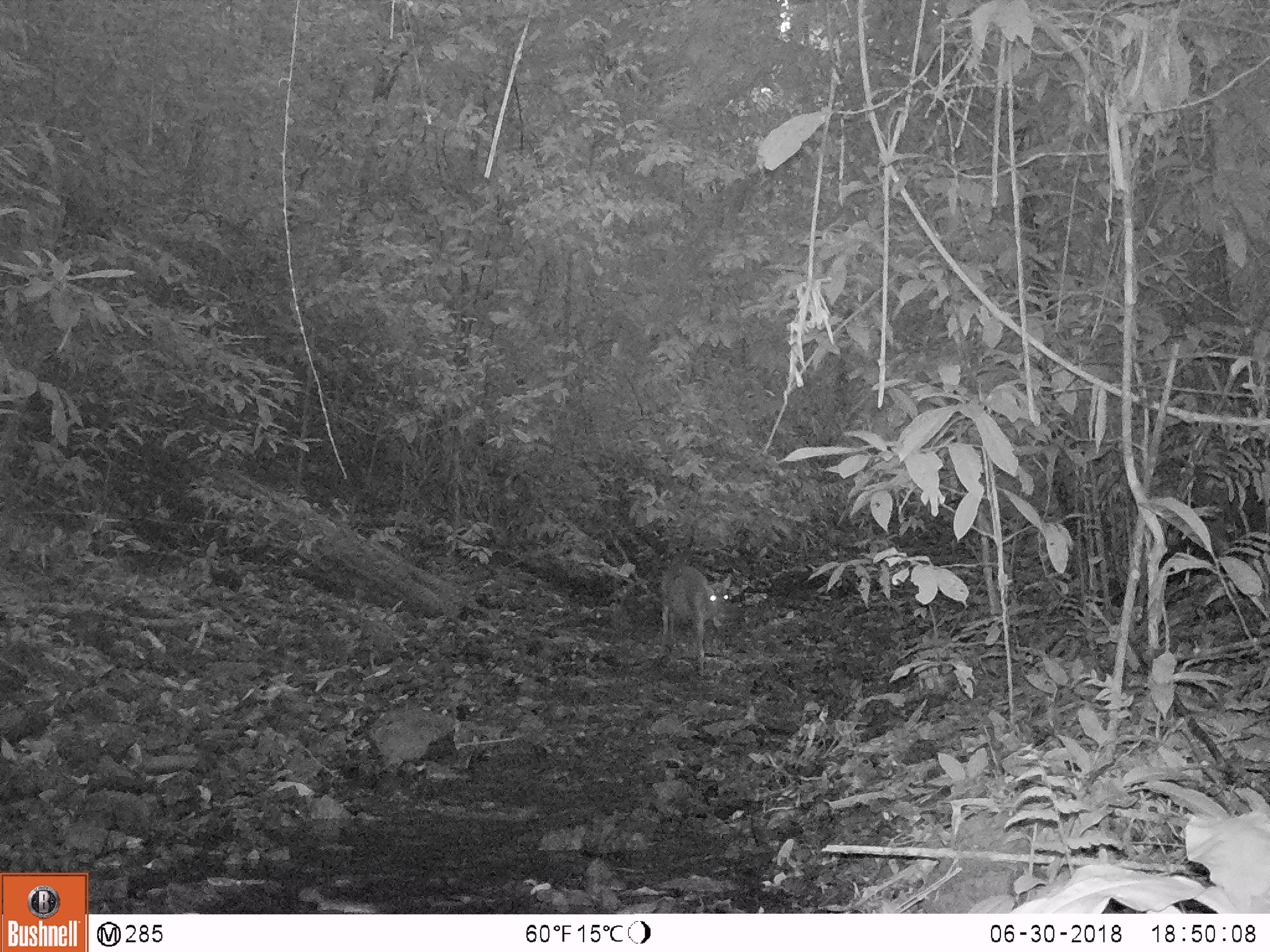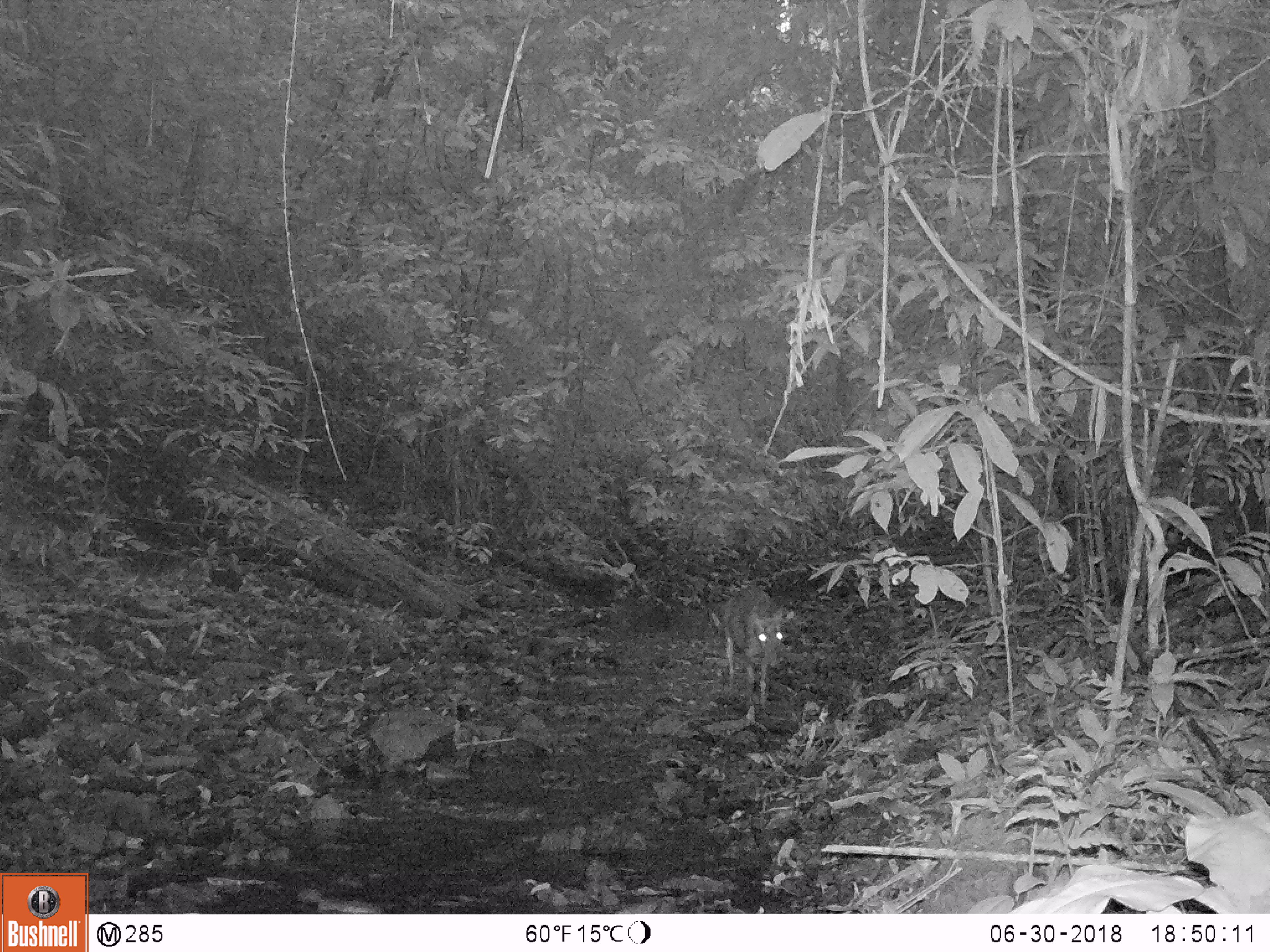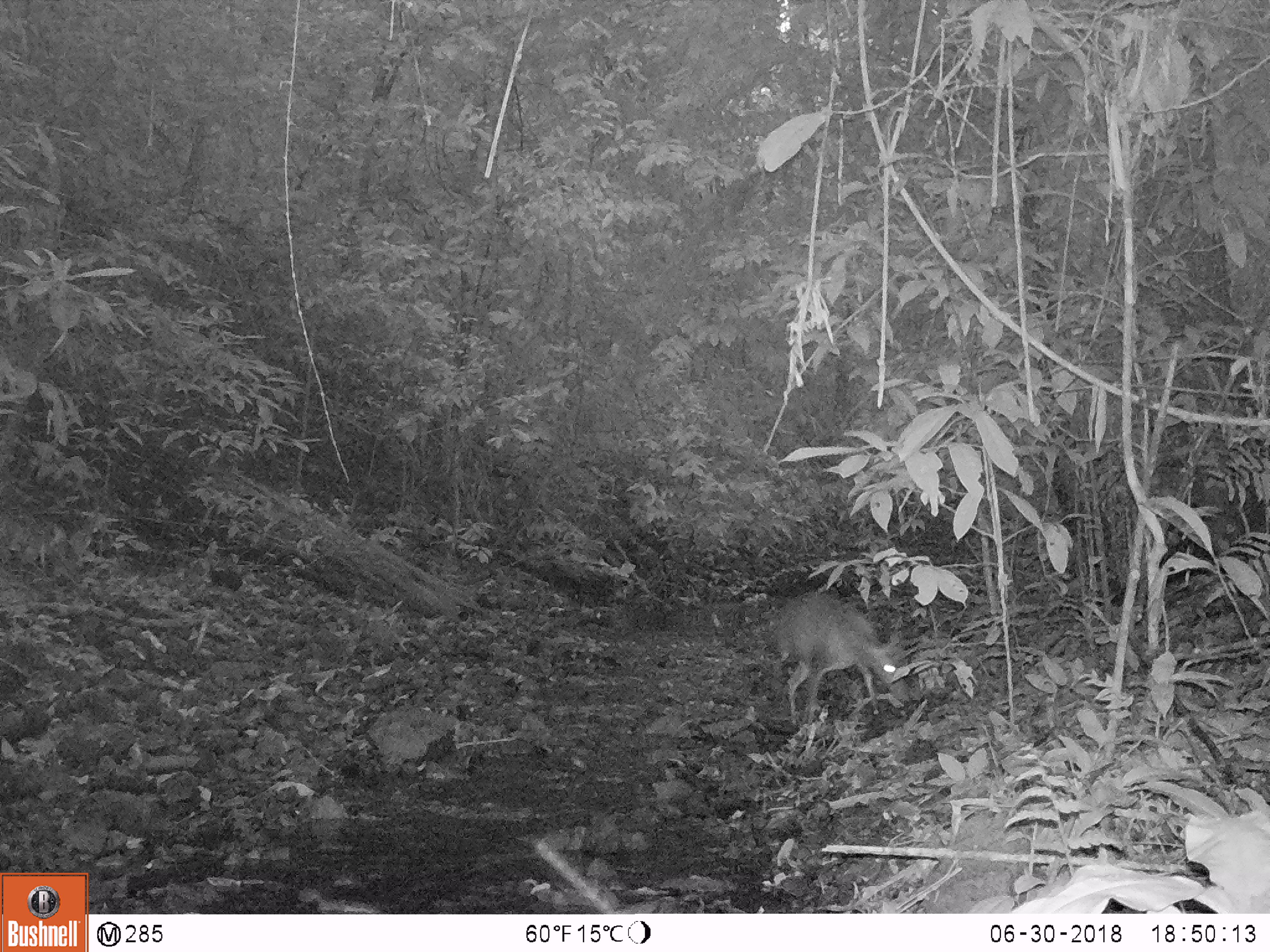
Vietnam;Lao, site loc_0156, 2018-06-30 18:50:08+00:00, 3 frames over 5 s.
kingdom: Animalia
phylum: Chordata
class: Mammalia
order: Artiodactyla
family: Cervidae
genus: Muntiacus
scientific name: Muntiacus rooseveltorum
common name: roosevelt's muntjac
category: roosevelts muntjac group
Roosevelts muntjac group (roosevelt's muntjac) (Muntiacus rooseveltorum). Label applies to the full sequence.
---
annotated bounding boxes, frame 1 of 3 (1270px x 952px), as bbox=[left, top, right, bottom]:
roosevelts muntjac group: bbox=[662, 566, 731, 648]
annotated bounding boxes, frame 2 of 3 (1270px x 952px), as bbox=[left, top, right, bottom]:
roosevelts muntjac group: bbox=[724, 588, 784, 697]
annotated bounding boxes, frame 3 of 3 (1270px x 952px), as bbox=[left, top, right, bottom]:
roosevelts muntjac group: bbox=[772, 595, 909, 725]